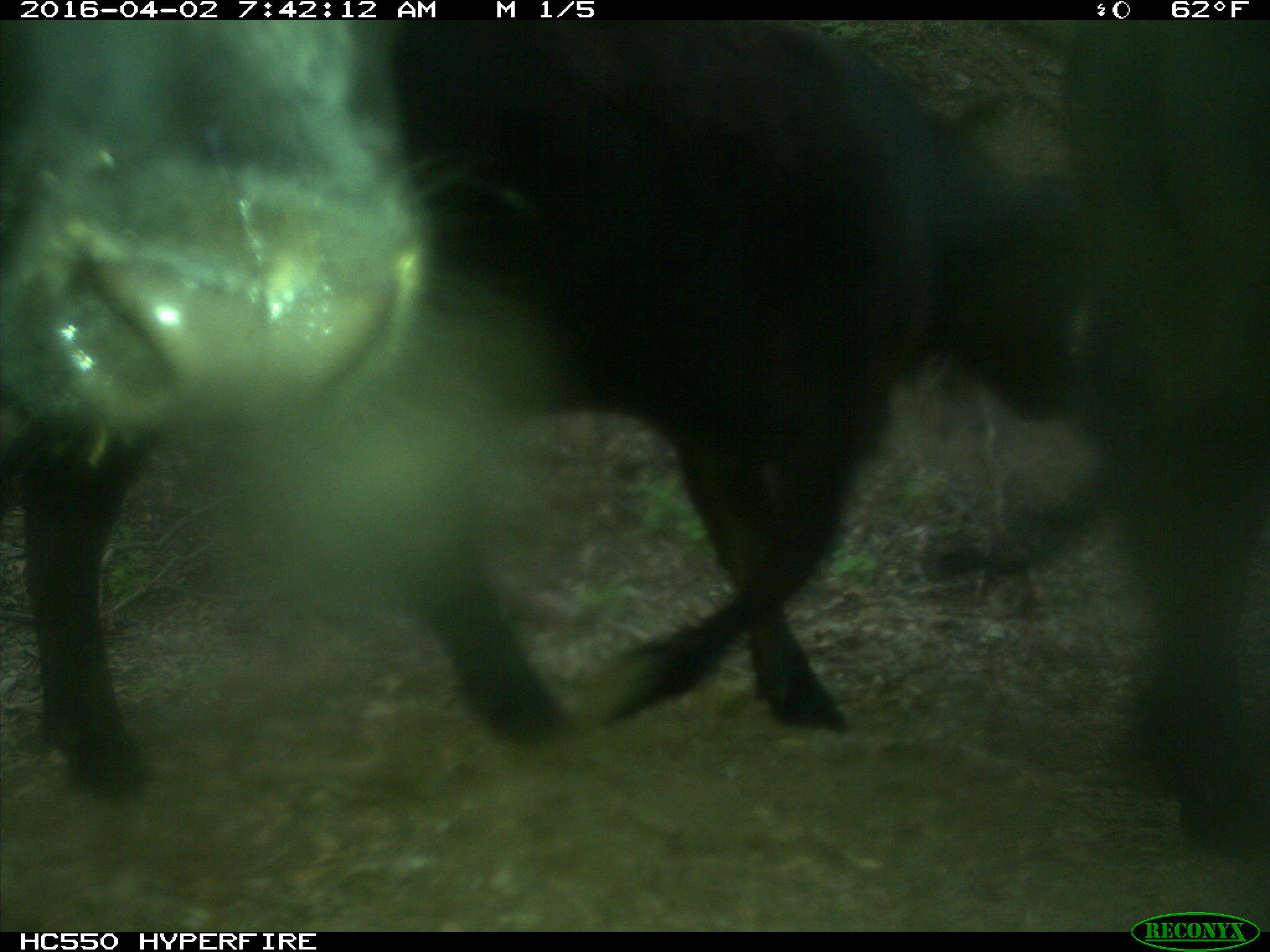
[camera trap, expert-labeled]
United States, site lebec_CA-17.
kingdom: Animalia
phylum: Chordata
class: Mammalia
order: Artiodactyla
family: Bovidae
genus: Bos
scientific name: Bos taurus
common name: domestic cow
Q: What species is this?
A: Bos taurus (domestic cow).